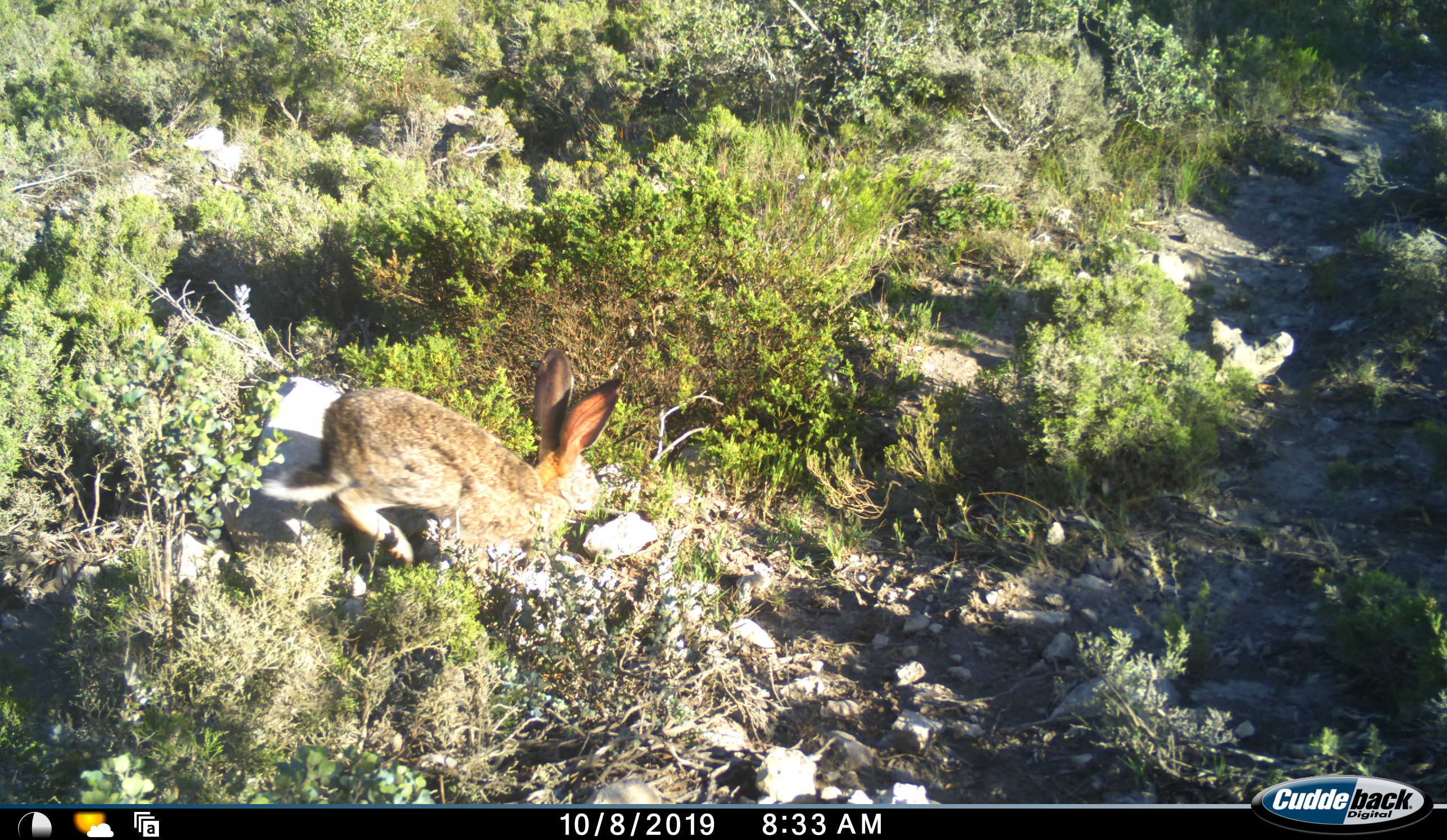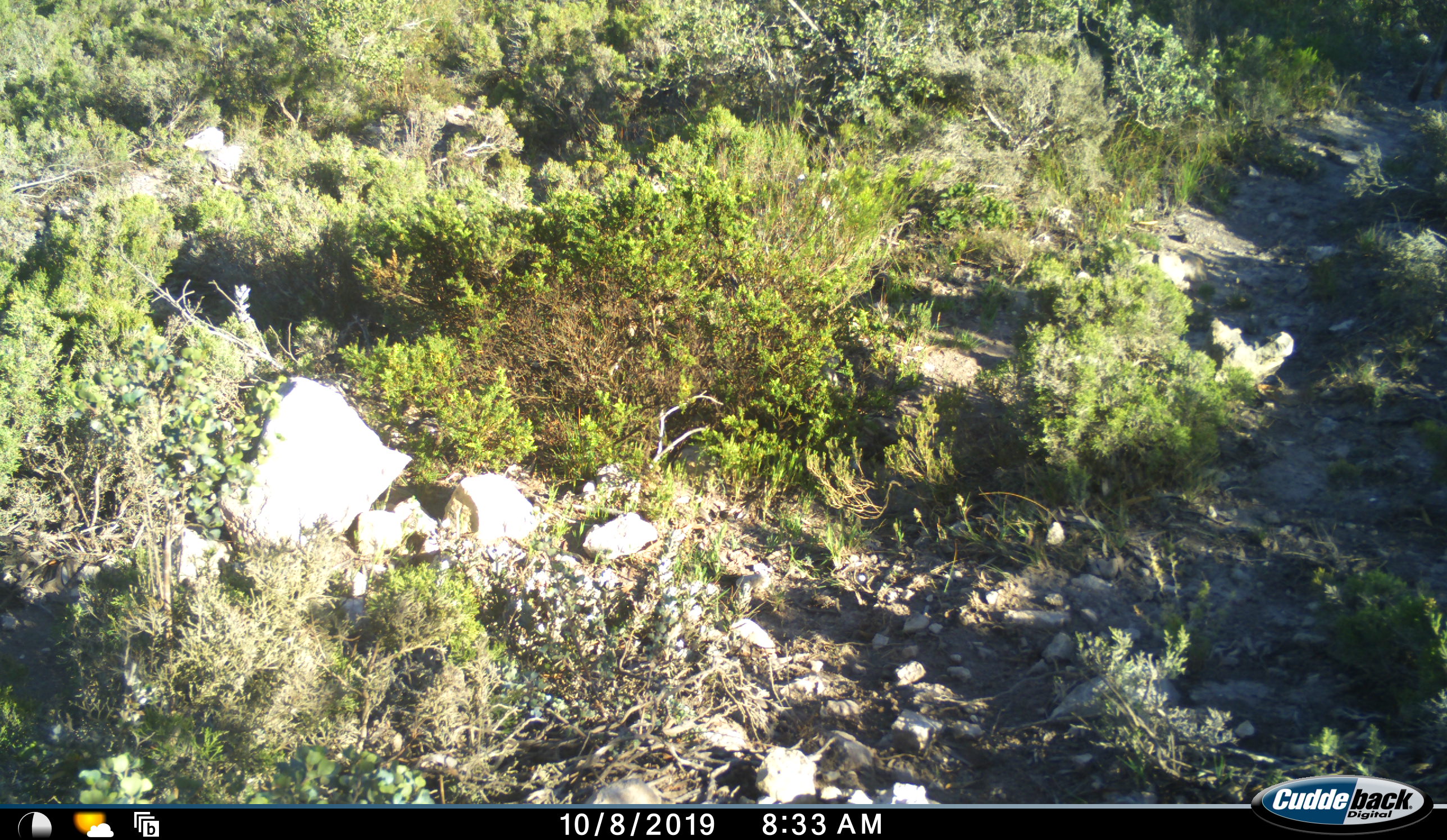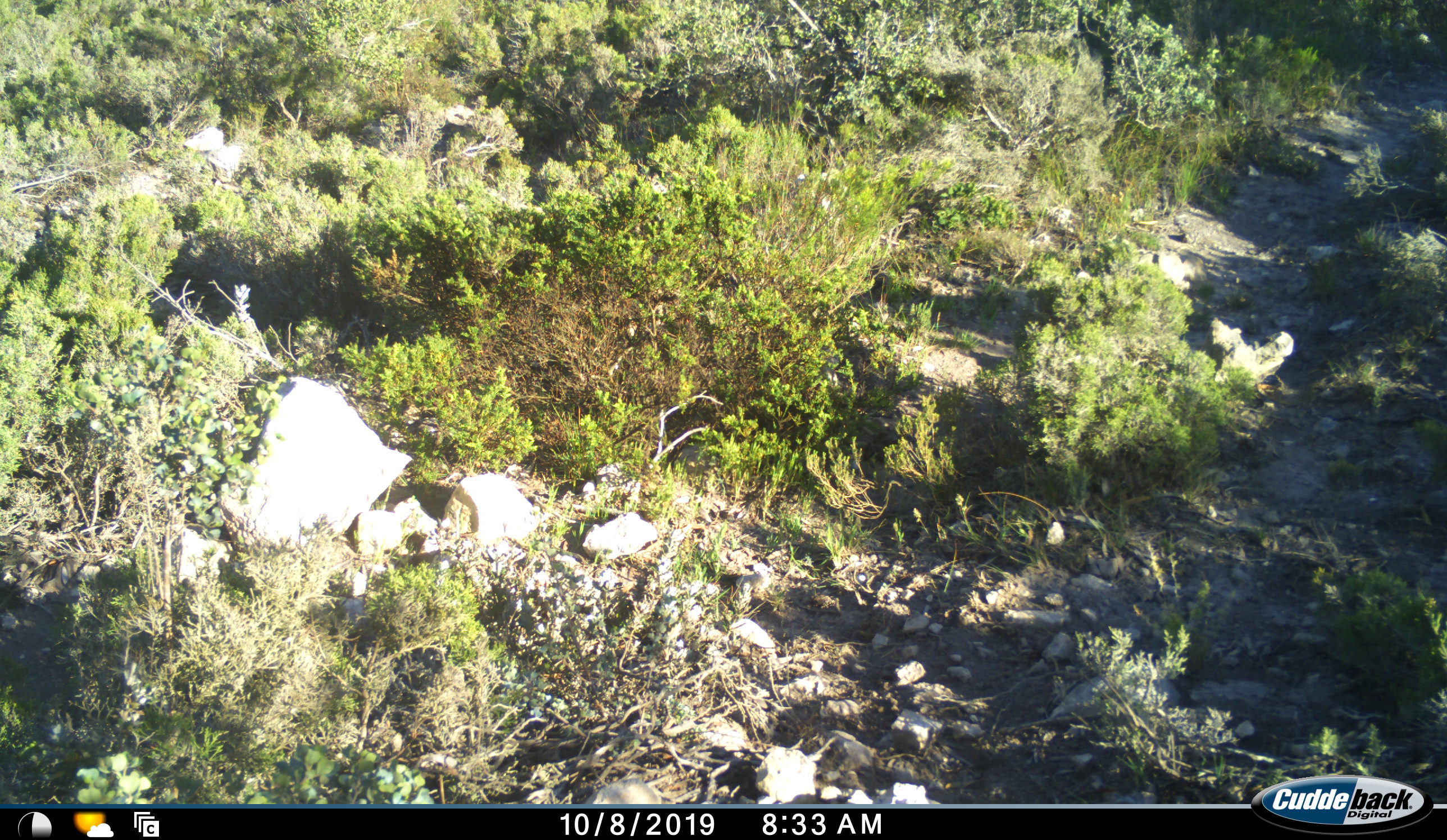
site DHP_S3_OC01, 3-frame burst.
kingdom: Animalia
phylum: Chordata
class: Mammalia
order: Lagomorpha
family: Leporidae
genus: Lepus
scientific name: Lepus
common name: hare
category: hareunknown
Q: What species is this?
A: Hareunknown (hare) (Lepus).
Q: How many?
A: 1.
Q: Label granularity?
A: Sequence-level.